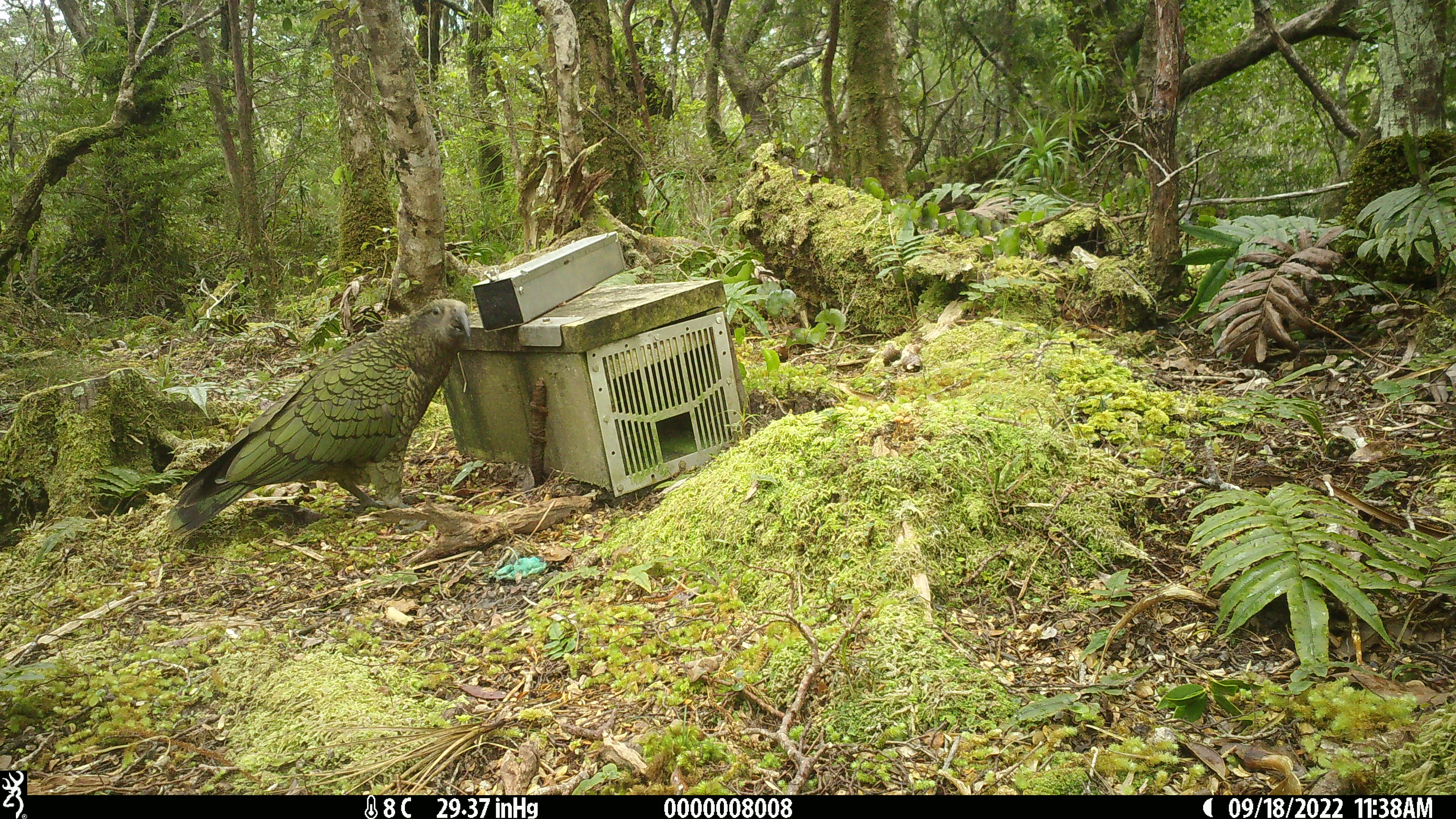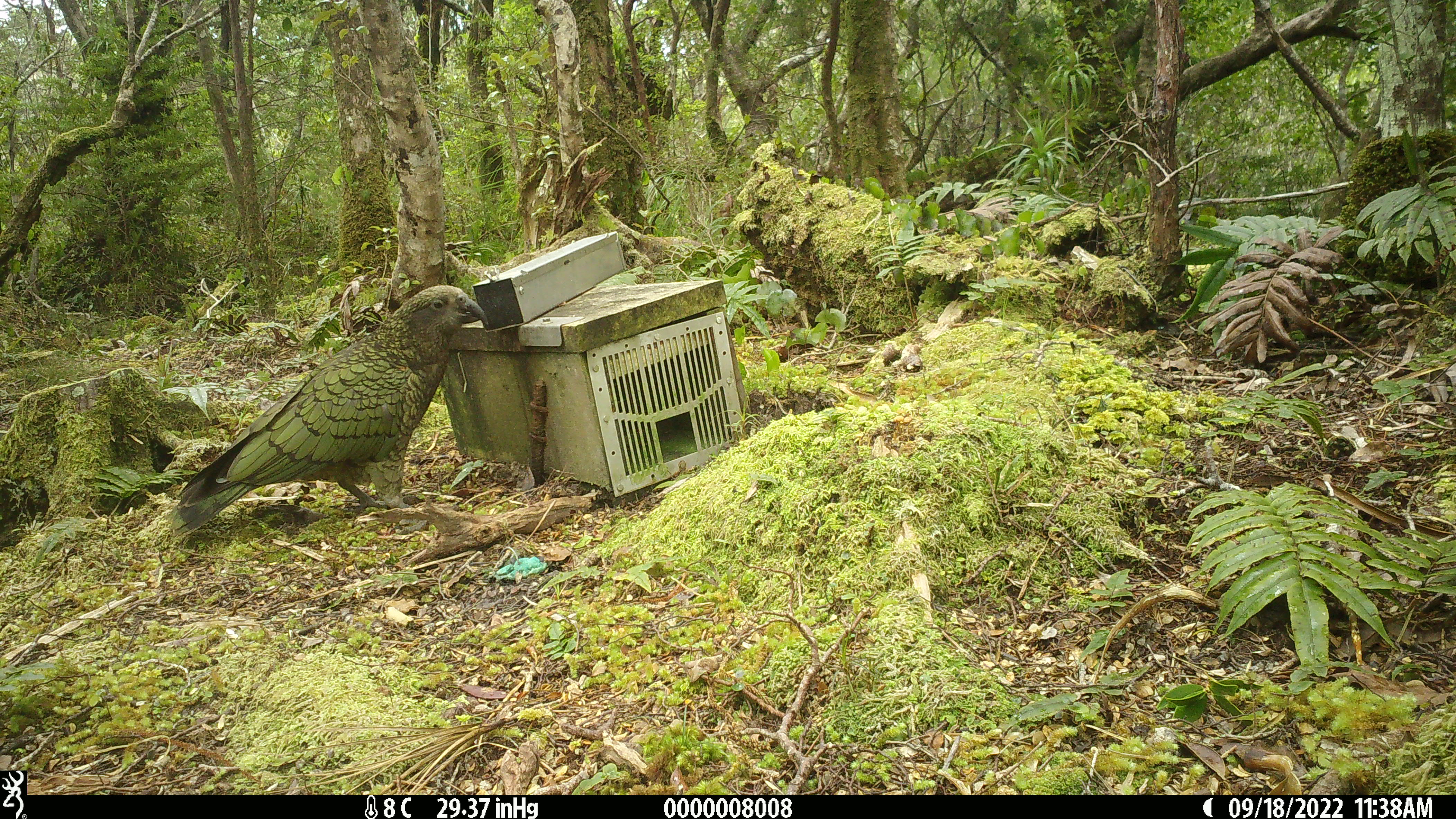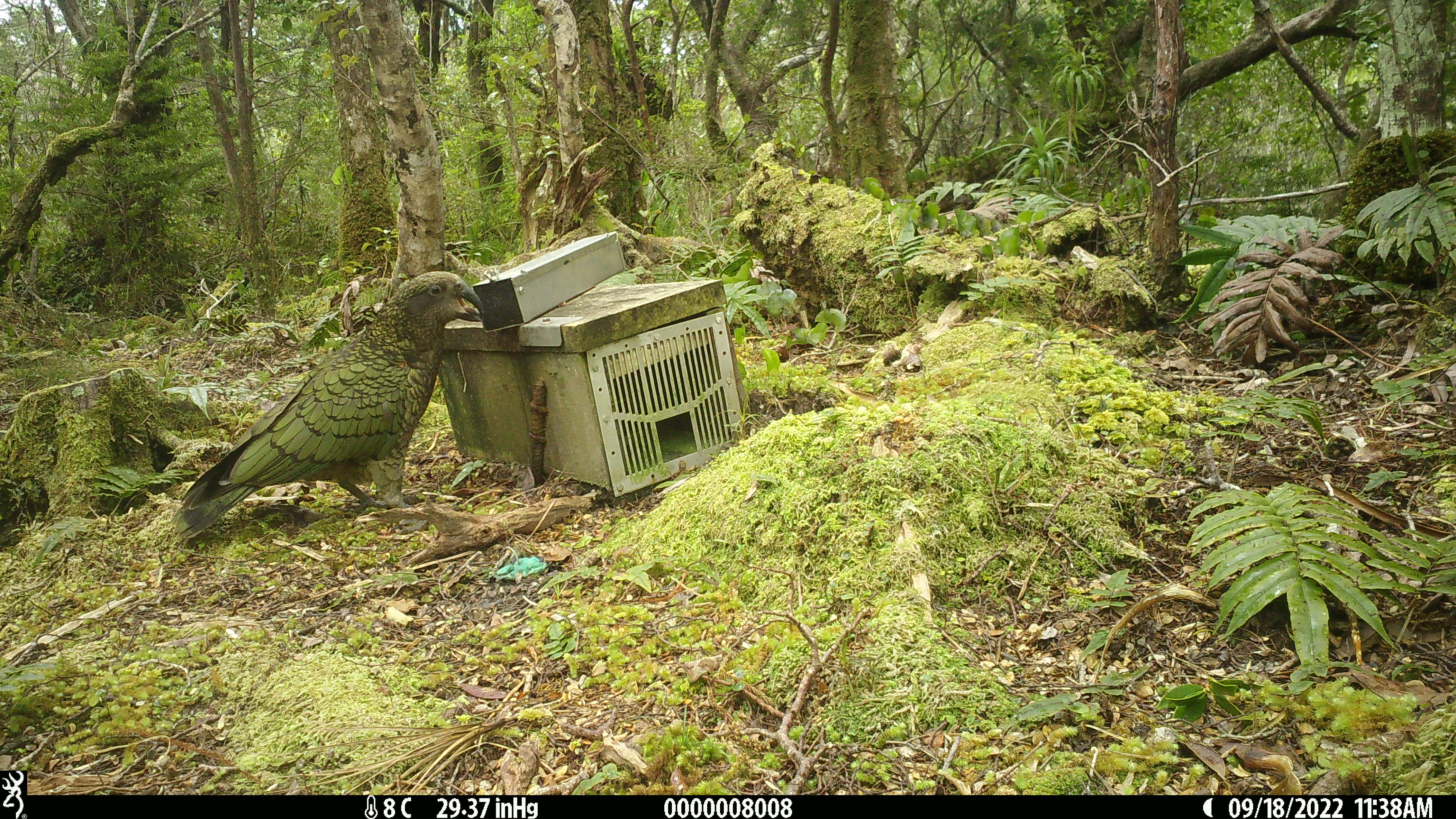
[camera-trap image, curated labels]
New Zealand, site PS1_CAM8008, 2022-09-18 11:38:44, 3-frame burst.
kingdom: Animalia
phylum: Chordata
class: Aves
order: Psittaciformes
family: Strigopidae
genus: Nestor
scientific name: Nestor notabilis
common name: kea